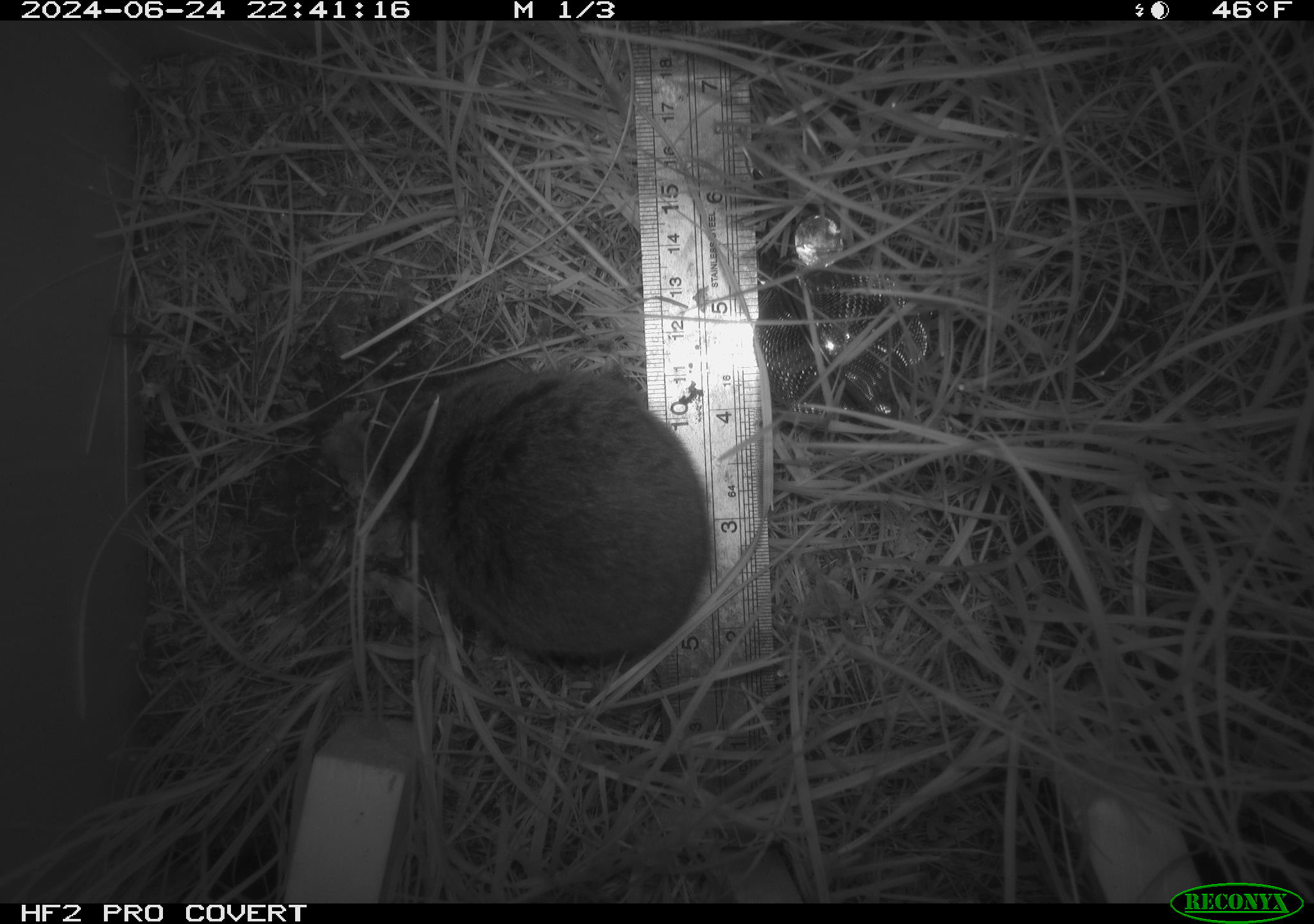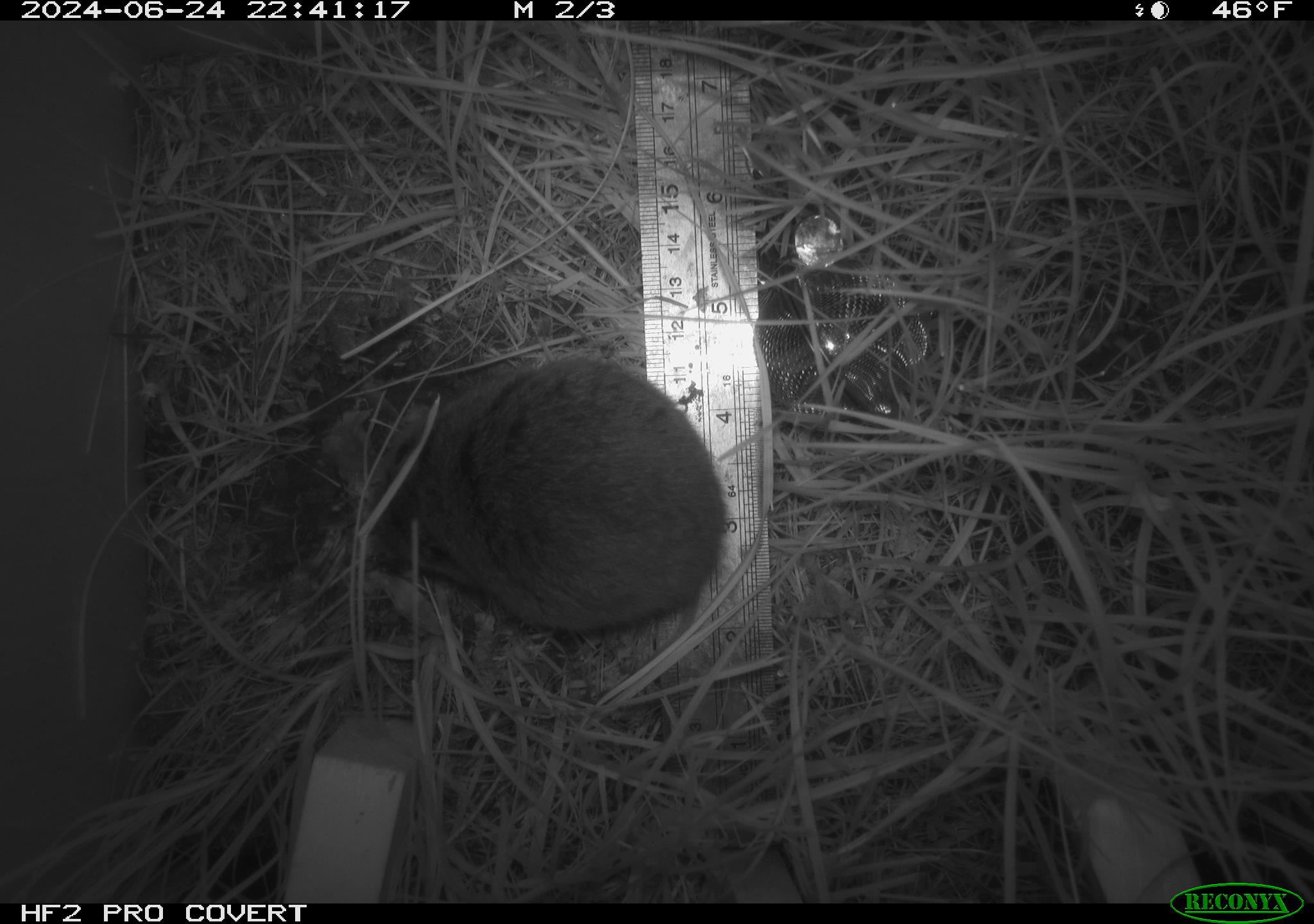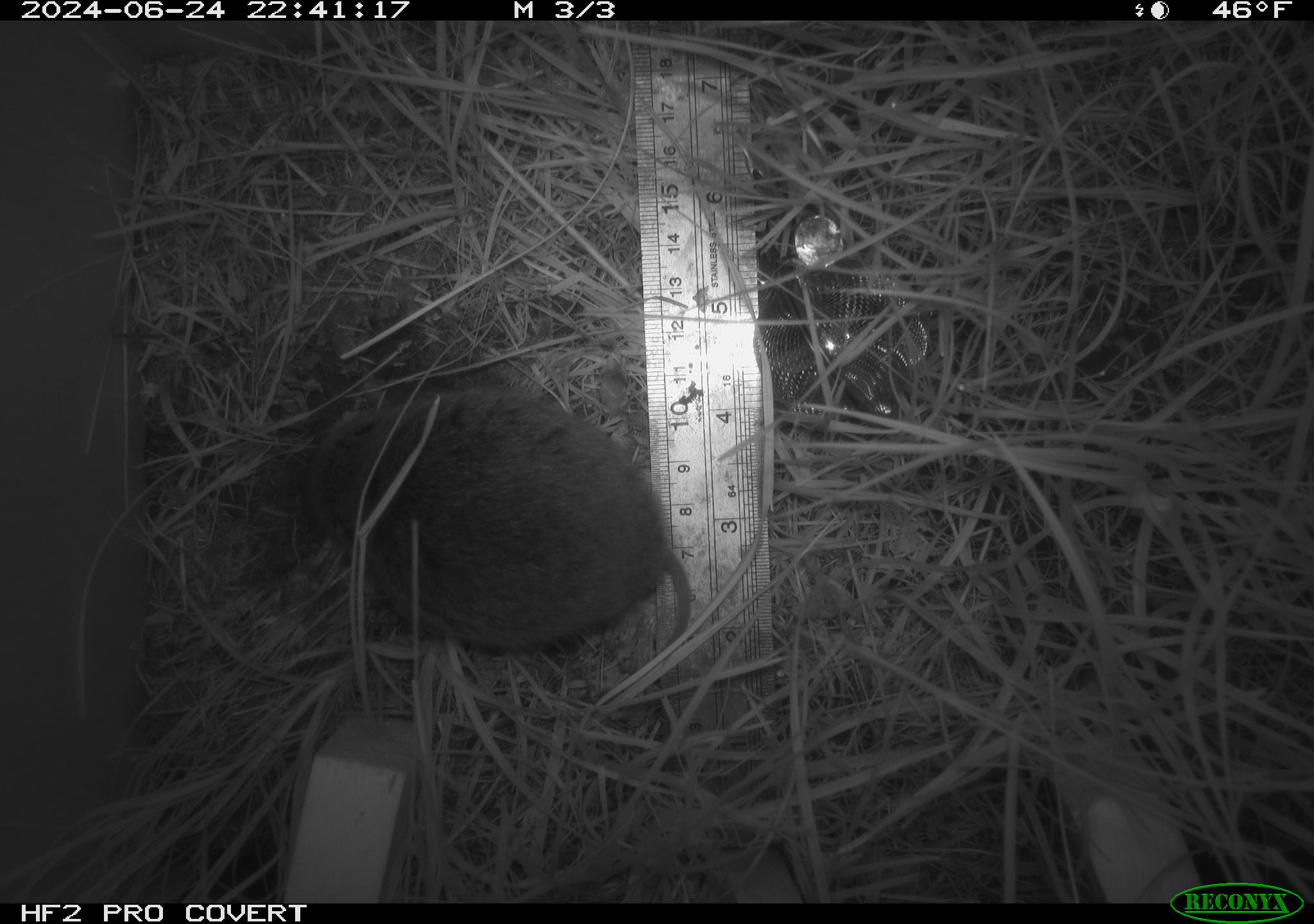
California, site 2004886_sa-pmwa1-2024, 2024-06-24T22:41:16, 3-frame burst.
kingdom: Animalia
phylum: Chordata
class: Mammalia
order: Rodentia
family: Cricetidae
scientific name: Arvicolinae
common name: voles, lemmings, and muskrats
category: arvicolinae subfamily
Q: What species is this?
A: Arvicolinae subfamily (voles, lemmings, and muskrats) (Arvicolinae).